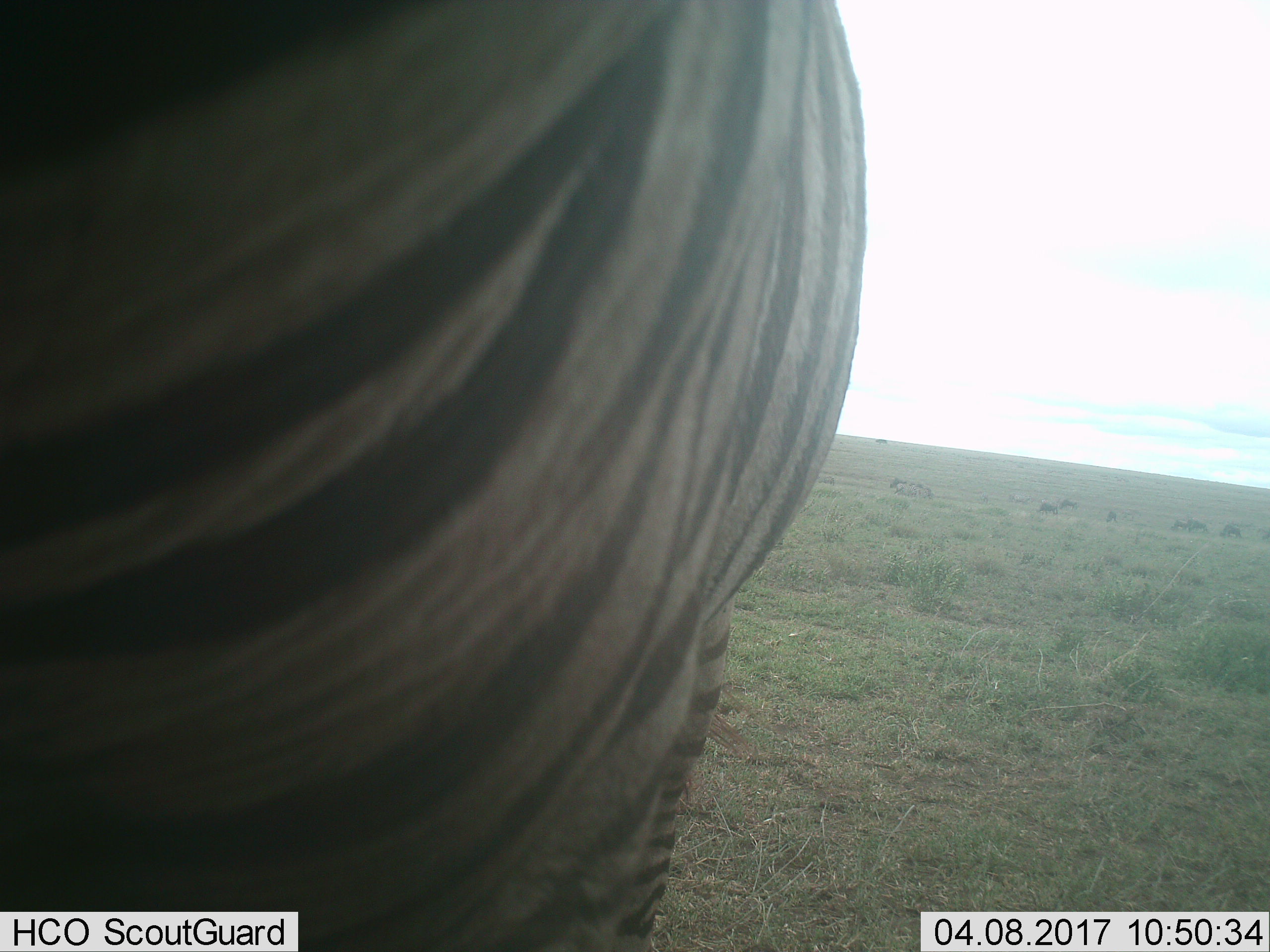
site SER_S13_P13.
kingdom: Animalia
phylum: Chordata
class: Mammalia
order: Perissodactyla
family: Equidae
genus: Equus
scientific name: Equus quagga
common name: plains zebra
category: zebraplains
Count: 1.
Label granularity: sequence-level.